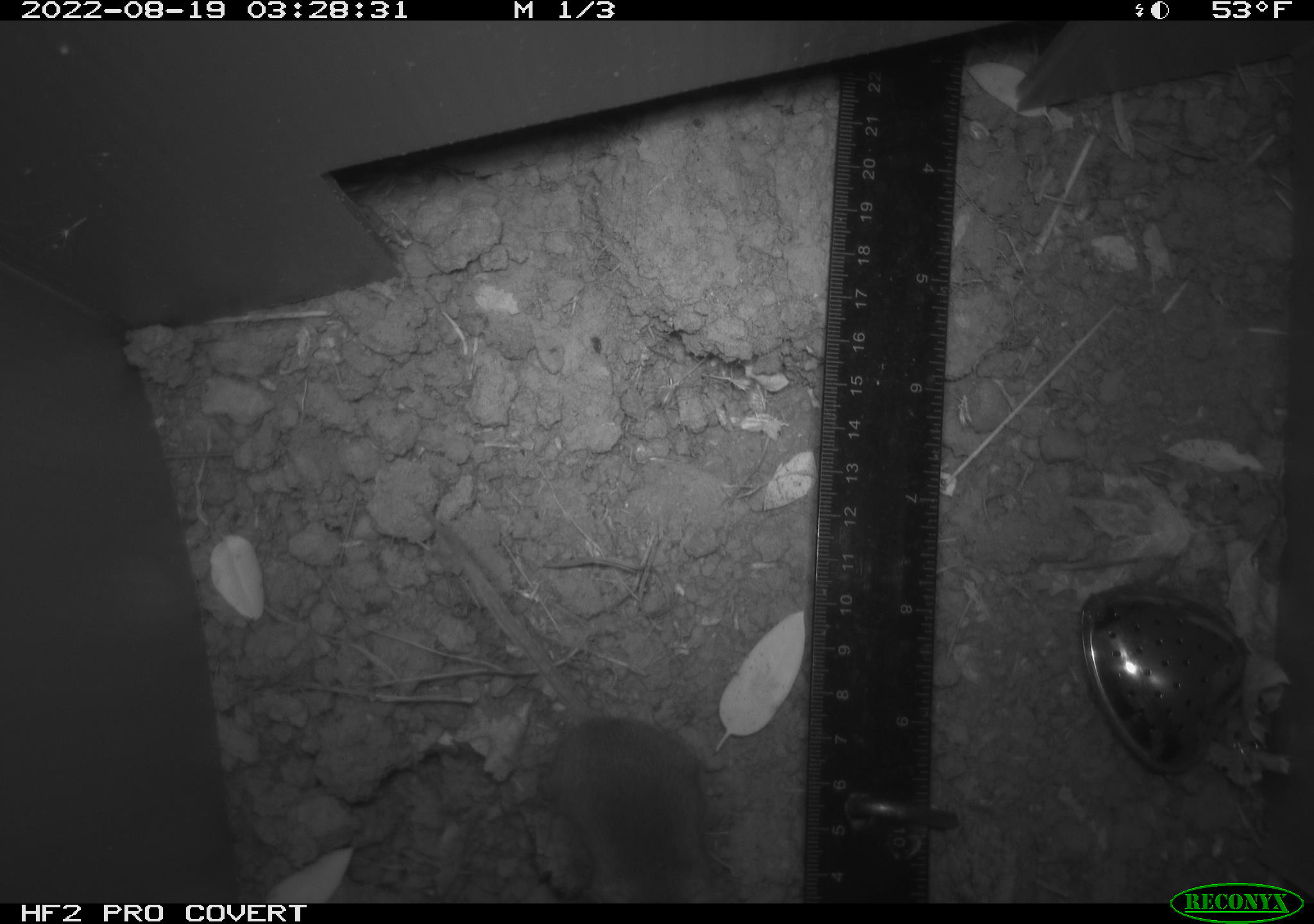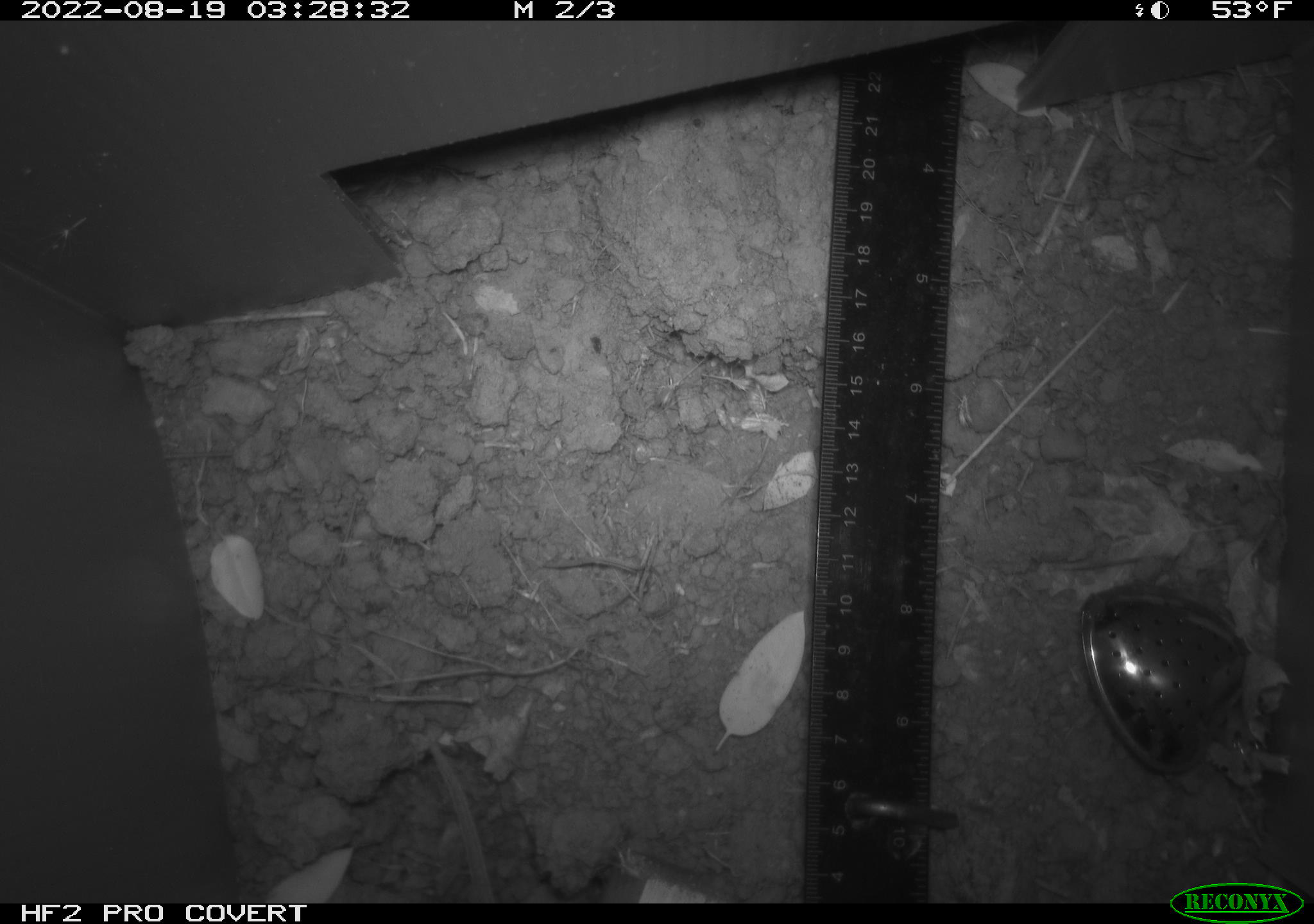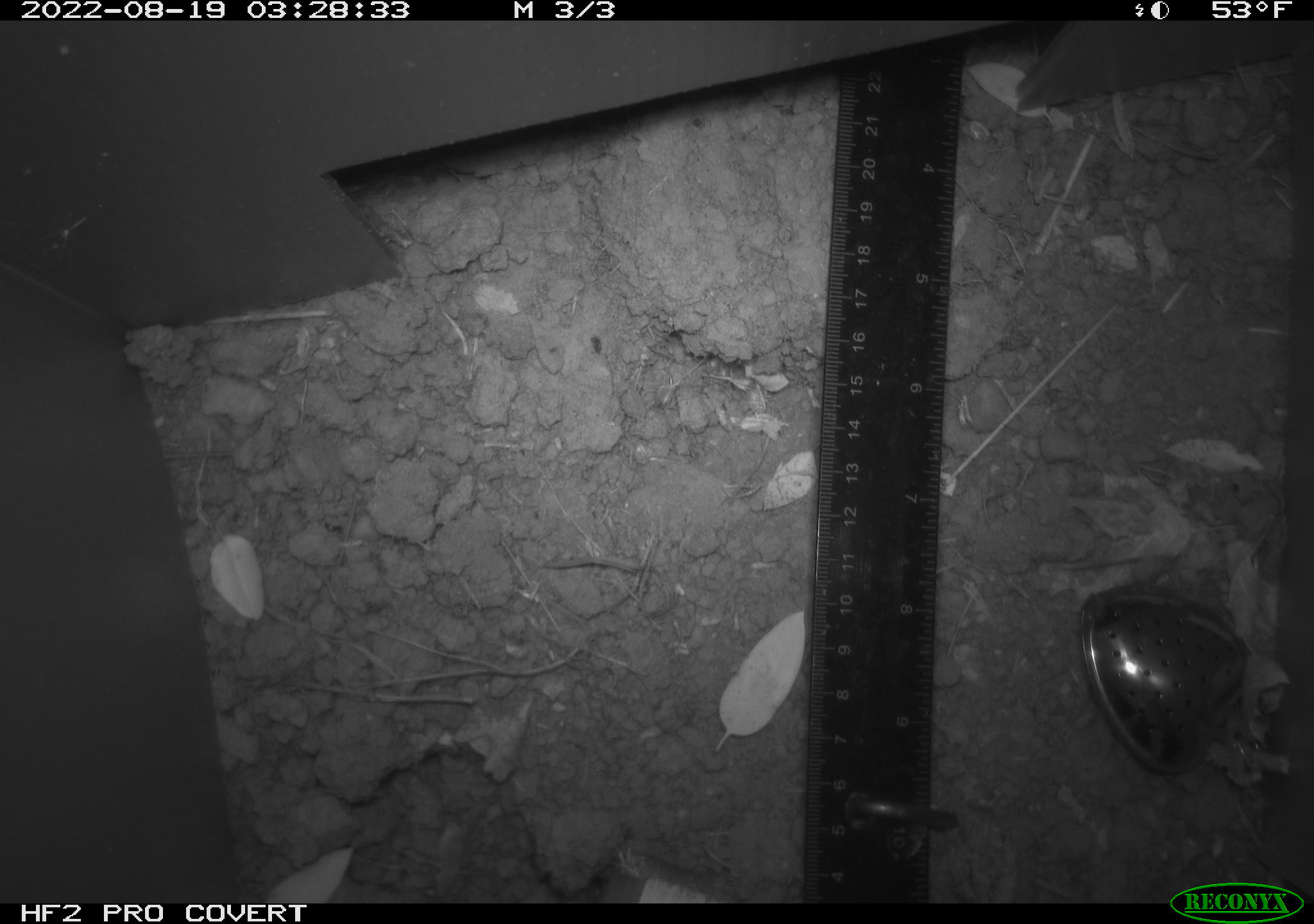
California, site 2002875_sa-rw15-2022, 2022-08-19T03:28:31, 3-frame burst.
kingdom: Animalia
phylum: Chordata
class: Mammalia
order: Rodentia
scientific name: Rodentia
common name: rodent